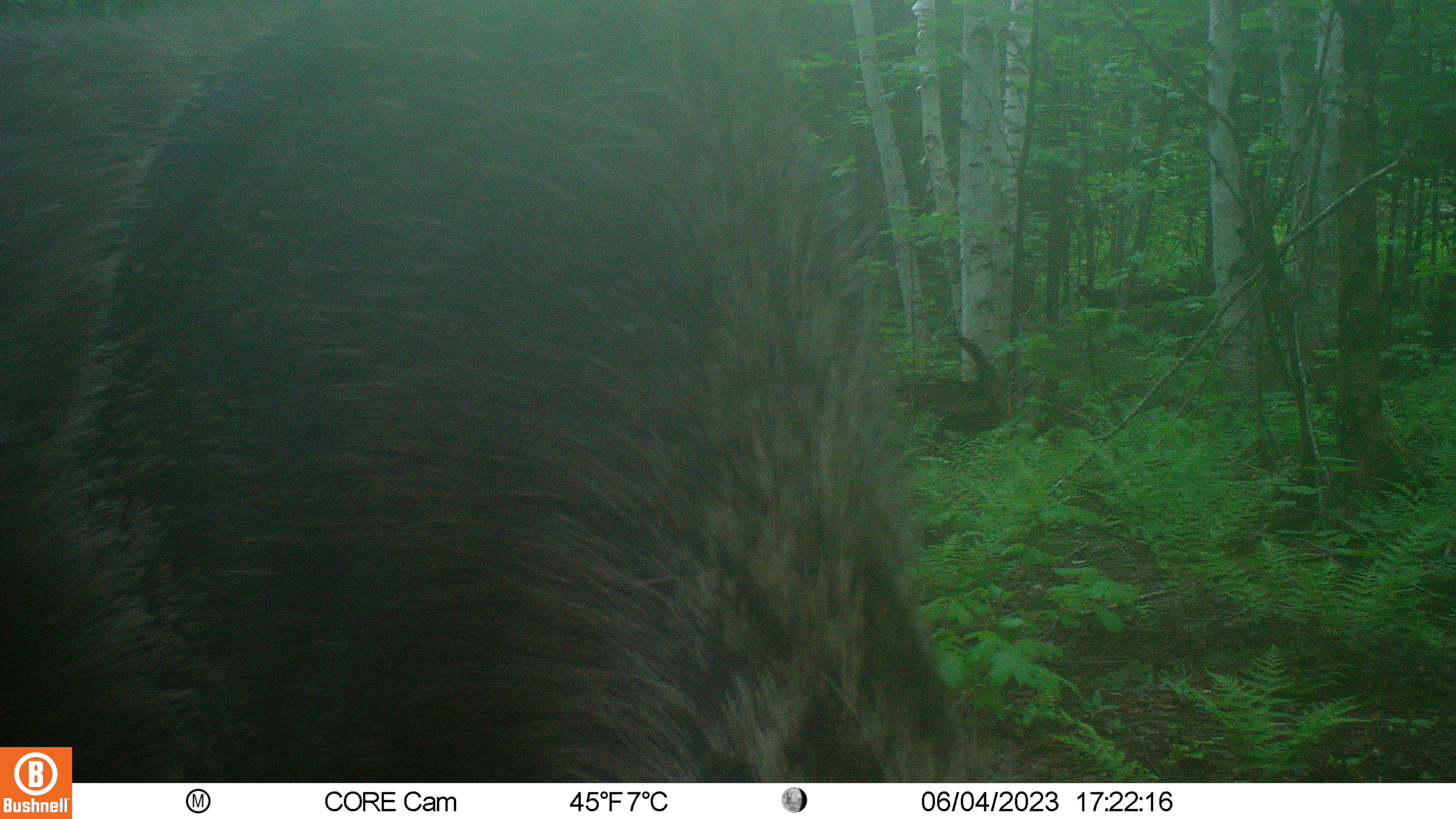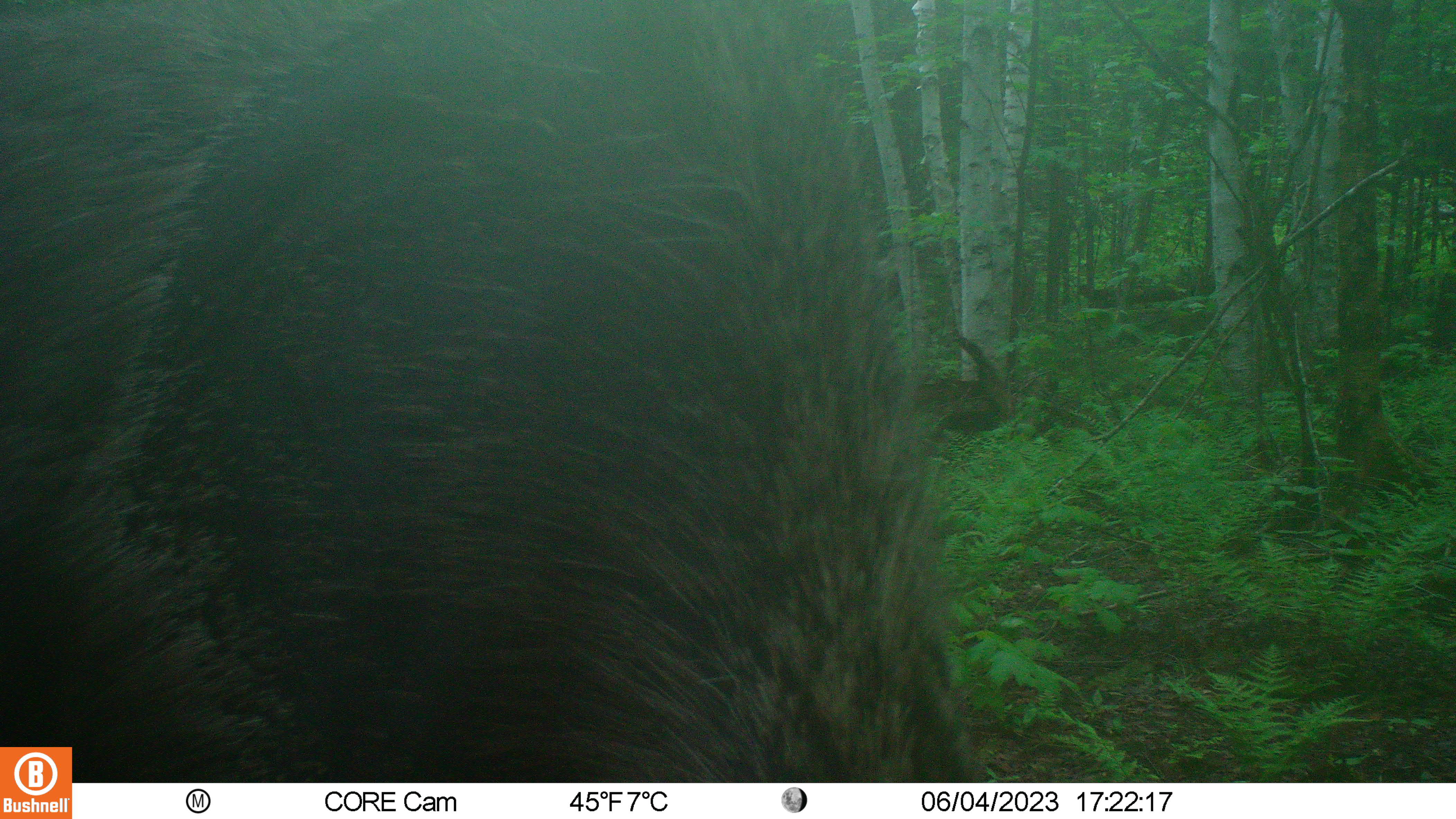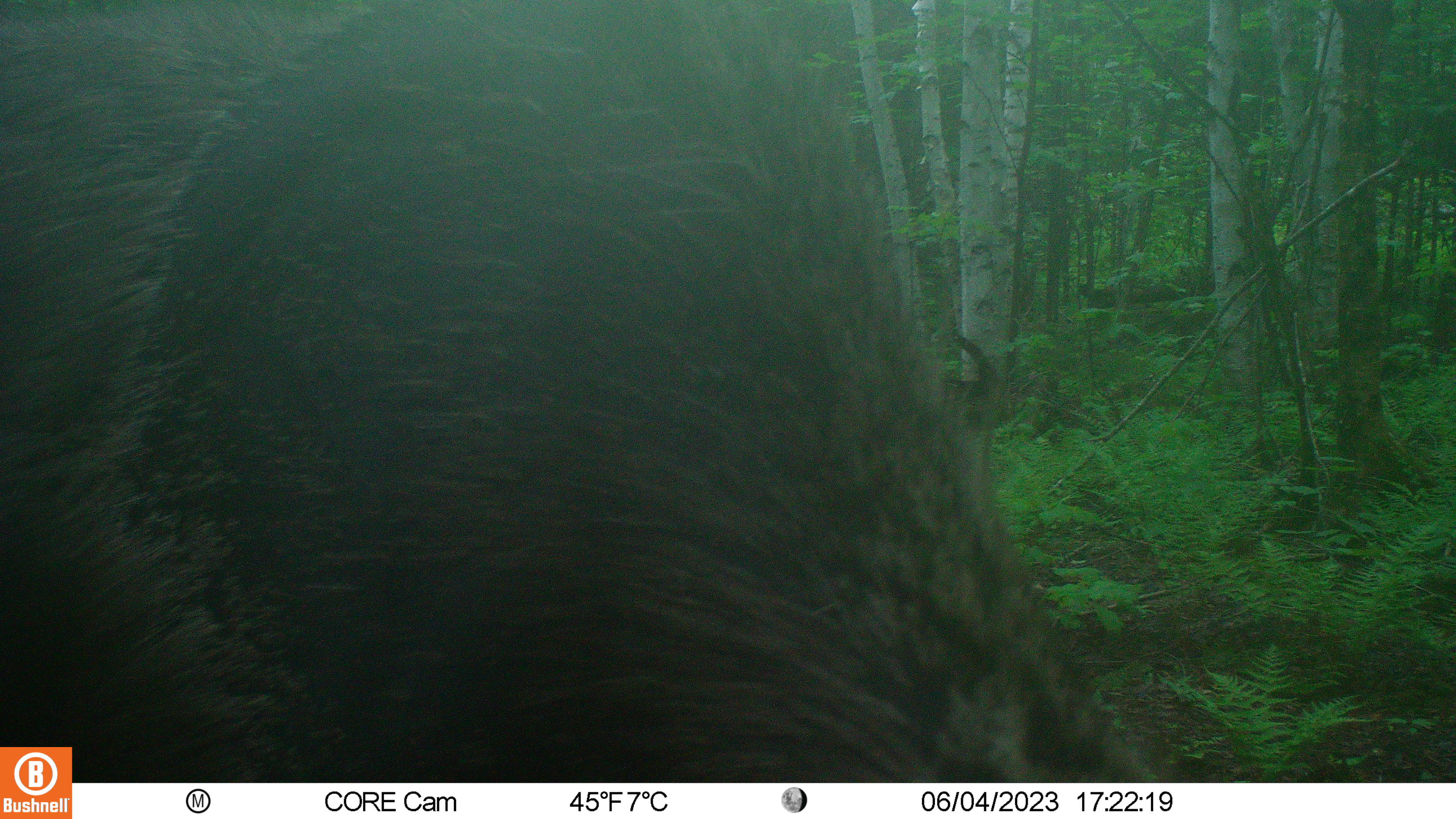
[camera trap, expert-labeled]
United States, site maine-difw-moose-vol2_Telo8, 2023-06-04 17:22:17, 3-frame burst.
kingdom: Animalia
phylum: Chordata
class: Mammalia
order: Artiodactyla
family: Cervidae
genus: Alces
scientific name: Alces alces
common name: moose